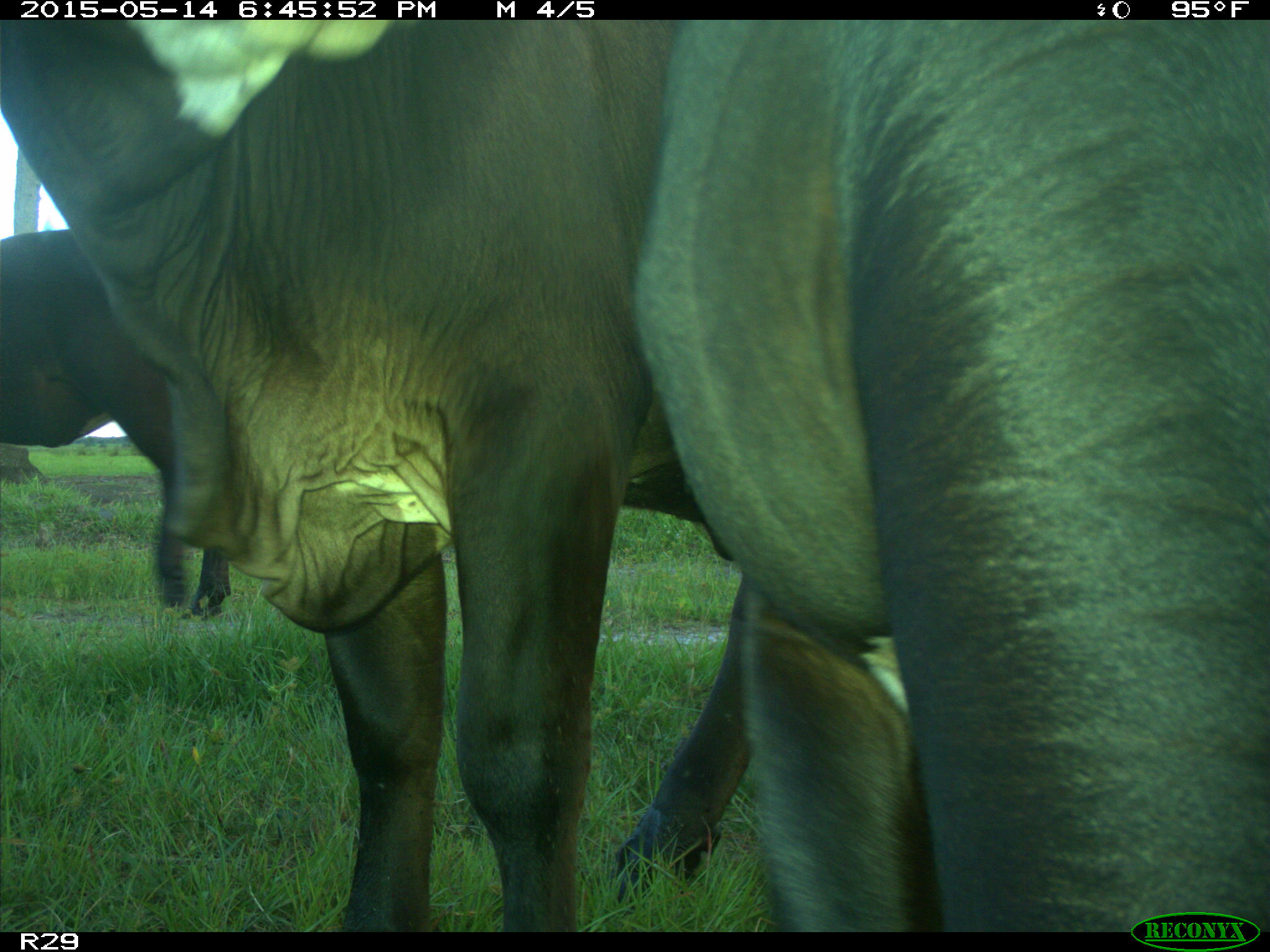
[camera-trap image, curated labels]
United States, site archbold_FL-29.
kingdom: Animalia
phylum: Chordata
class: Mammalia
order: Artiodactyla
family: Bovidae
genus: Bos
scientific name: Bos taurus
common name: domestic cow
Bos taurus (domestic cow).